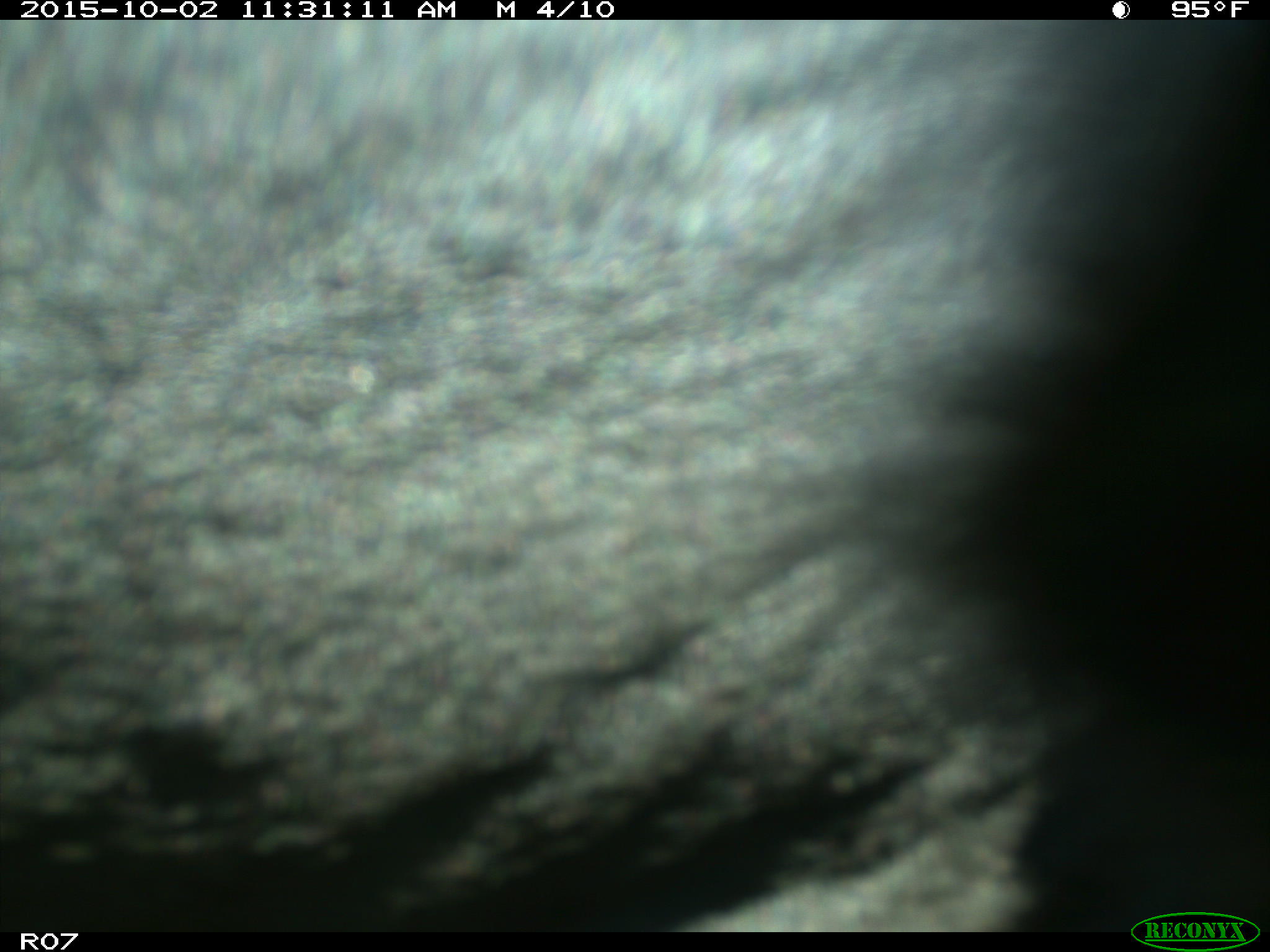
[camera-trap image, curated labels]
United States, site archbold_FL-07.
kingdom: Animalia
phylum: Chordata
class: Mammalia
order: Artiodactyla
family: Bovidae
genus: Bos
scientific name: Bos taurus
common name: domestic cow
Bos taurus (domestic cow).